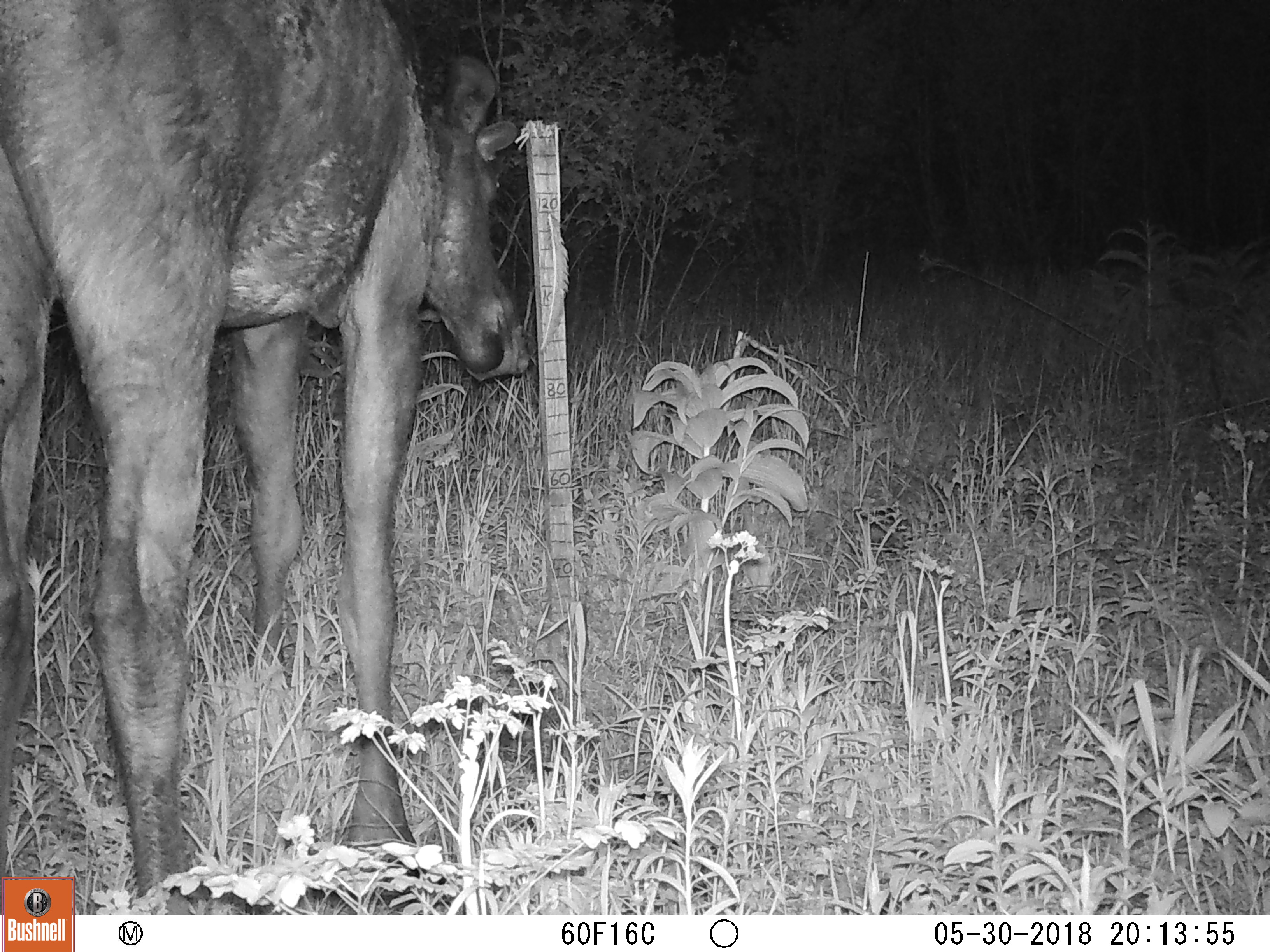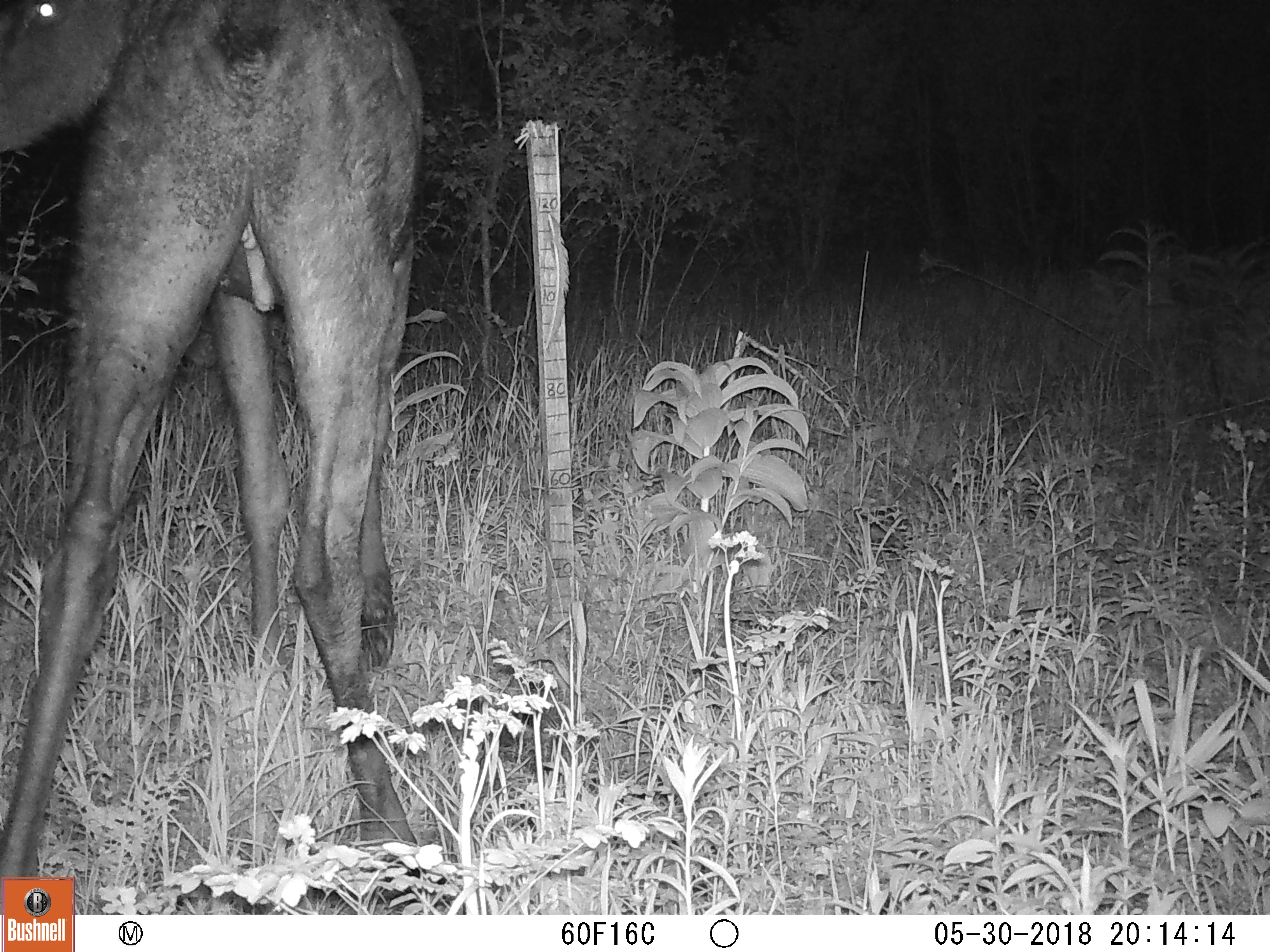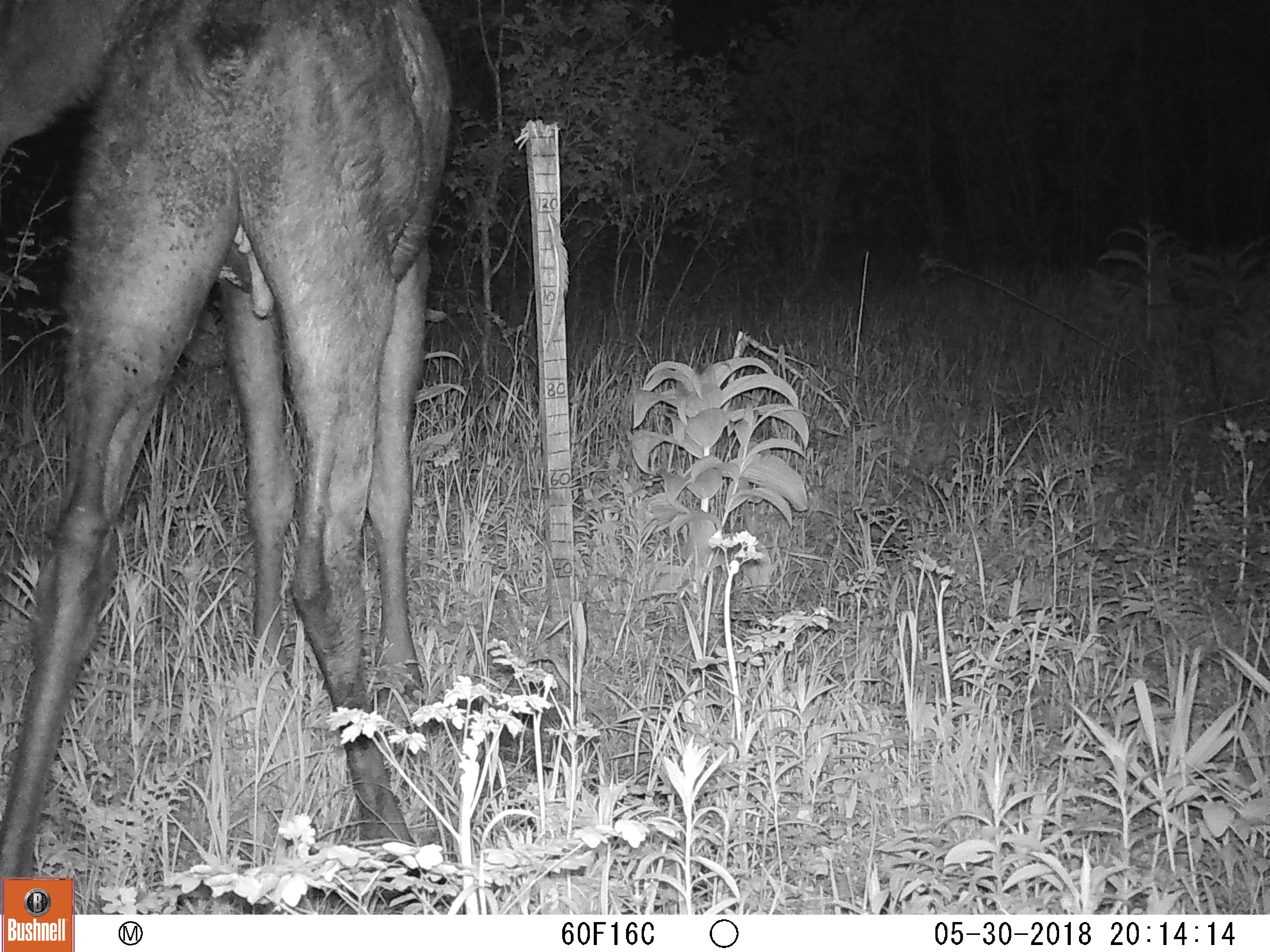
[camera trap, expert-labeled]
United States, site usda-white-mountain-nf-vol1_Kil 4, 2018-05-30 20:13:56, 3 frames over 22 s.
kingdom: Animalia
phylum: Chordata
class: Mammalia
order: Artiodactyla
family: Cervidae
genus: Alces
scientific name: Alces alces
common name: moose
Moose (Alces alces).